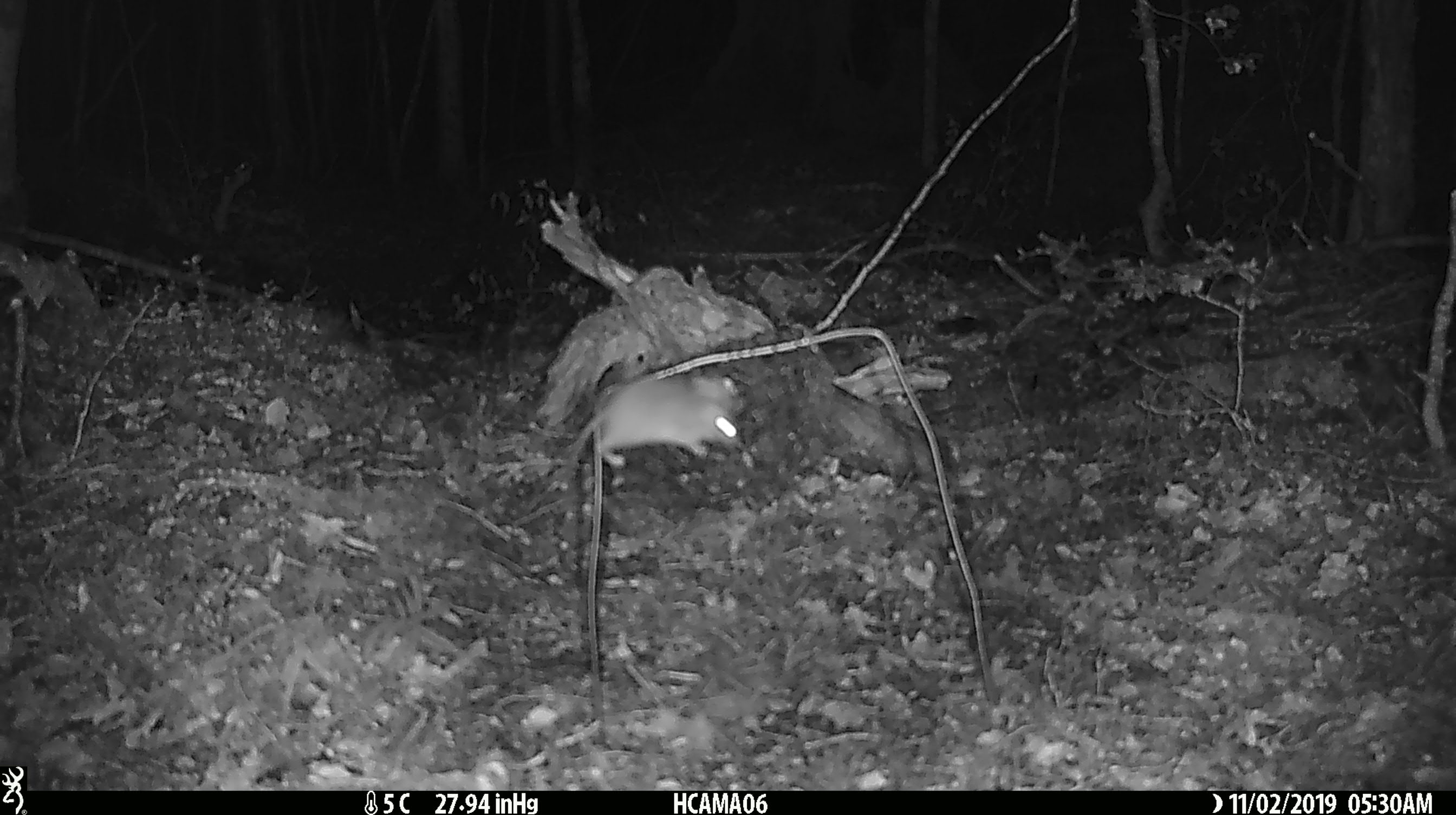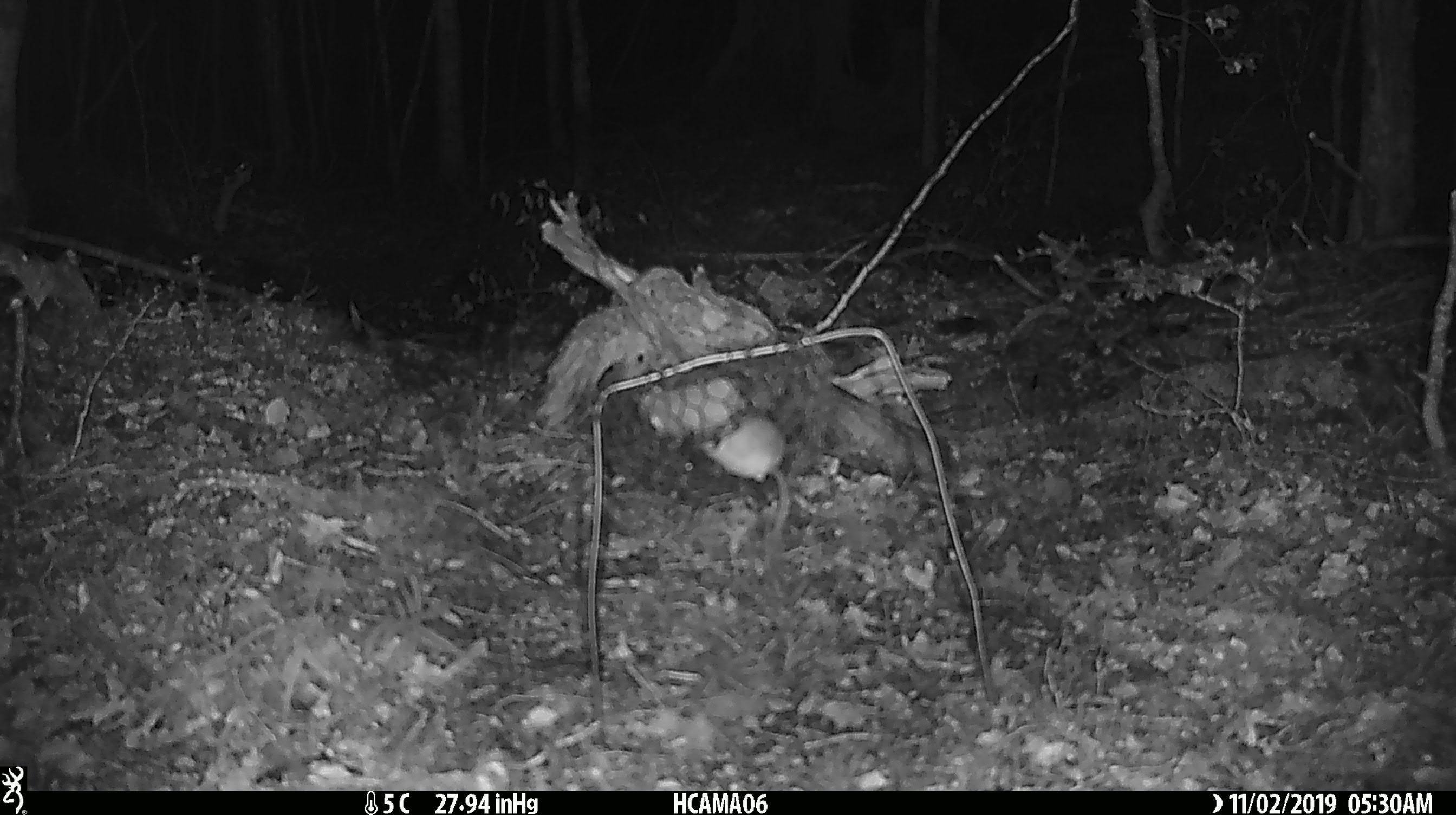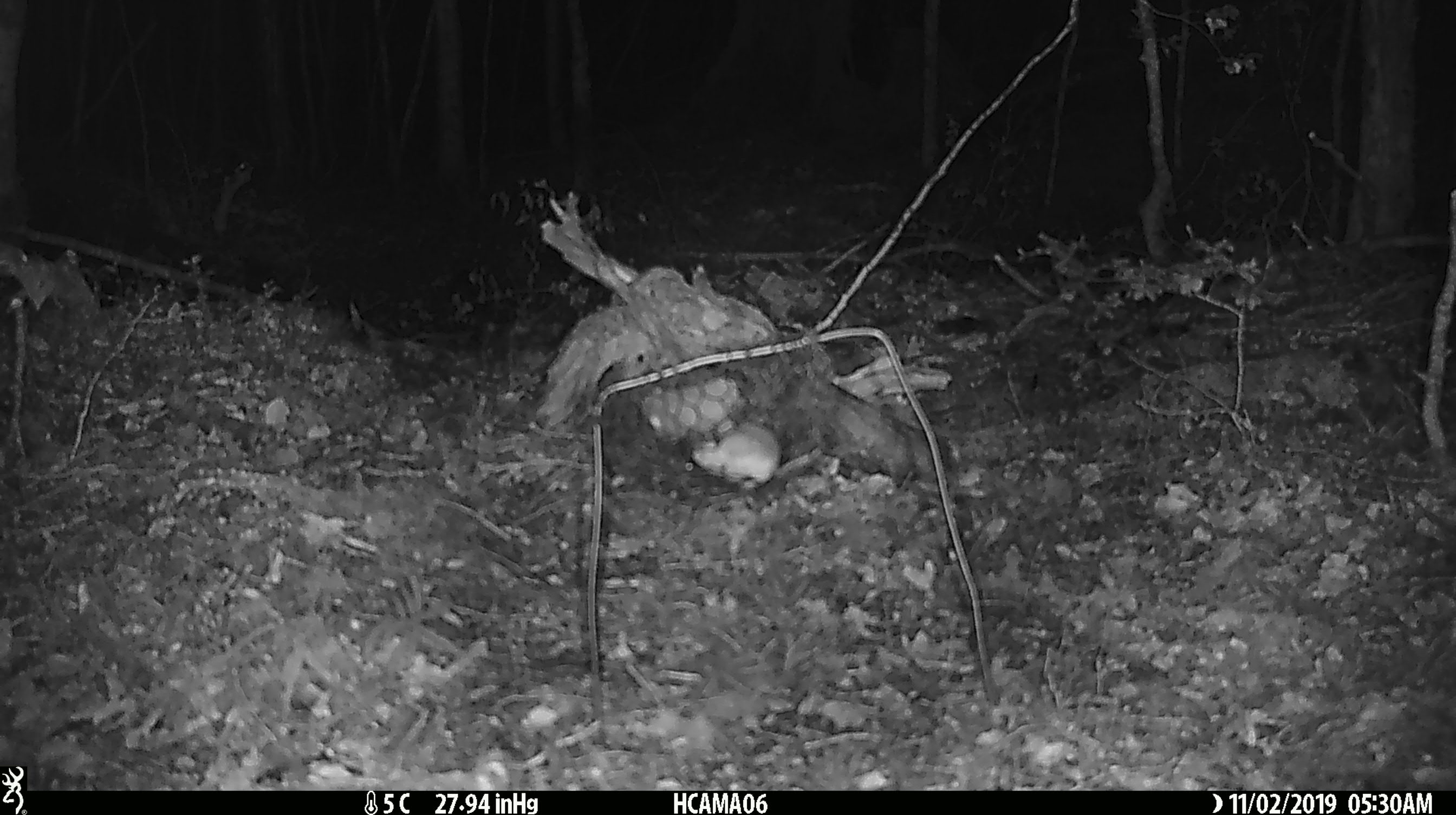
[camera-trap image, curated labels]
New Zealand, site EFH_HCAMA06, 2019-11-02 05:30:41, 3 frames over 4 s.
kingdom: Animalia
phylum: Chordata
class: Mammalia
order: Rodentia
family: Muridae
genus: Mus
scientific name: Mus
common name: mouse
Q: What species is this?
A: Mouse (Mus).